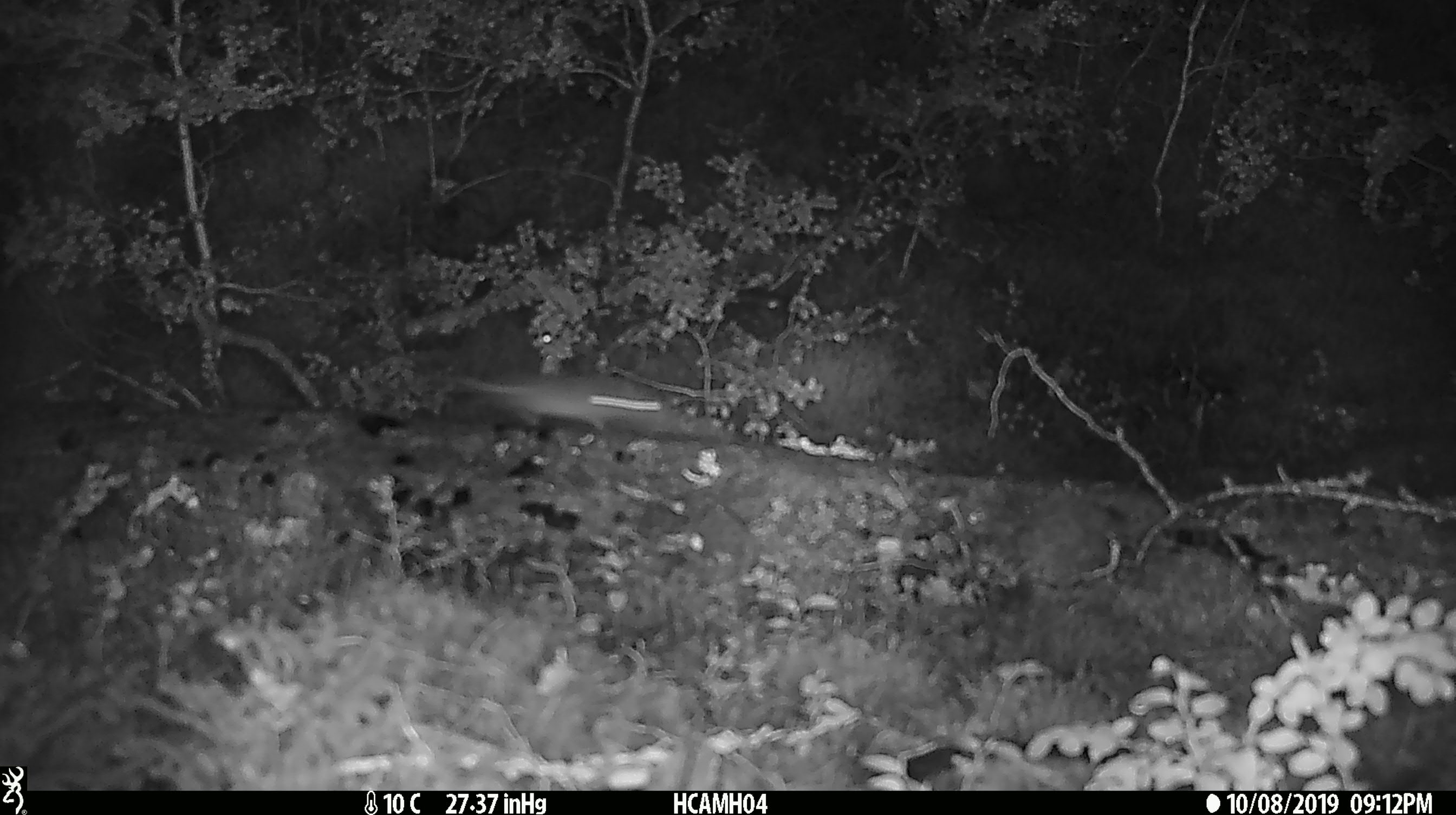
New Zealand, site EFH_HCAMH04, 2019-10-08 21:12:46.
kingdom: Animalia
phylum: Chordata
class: Mammalia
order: Rodentia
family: Muridae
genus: Mus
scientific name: Mus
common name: mouse